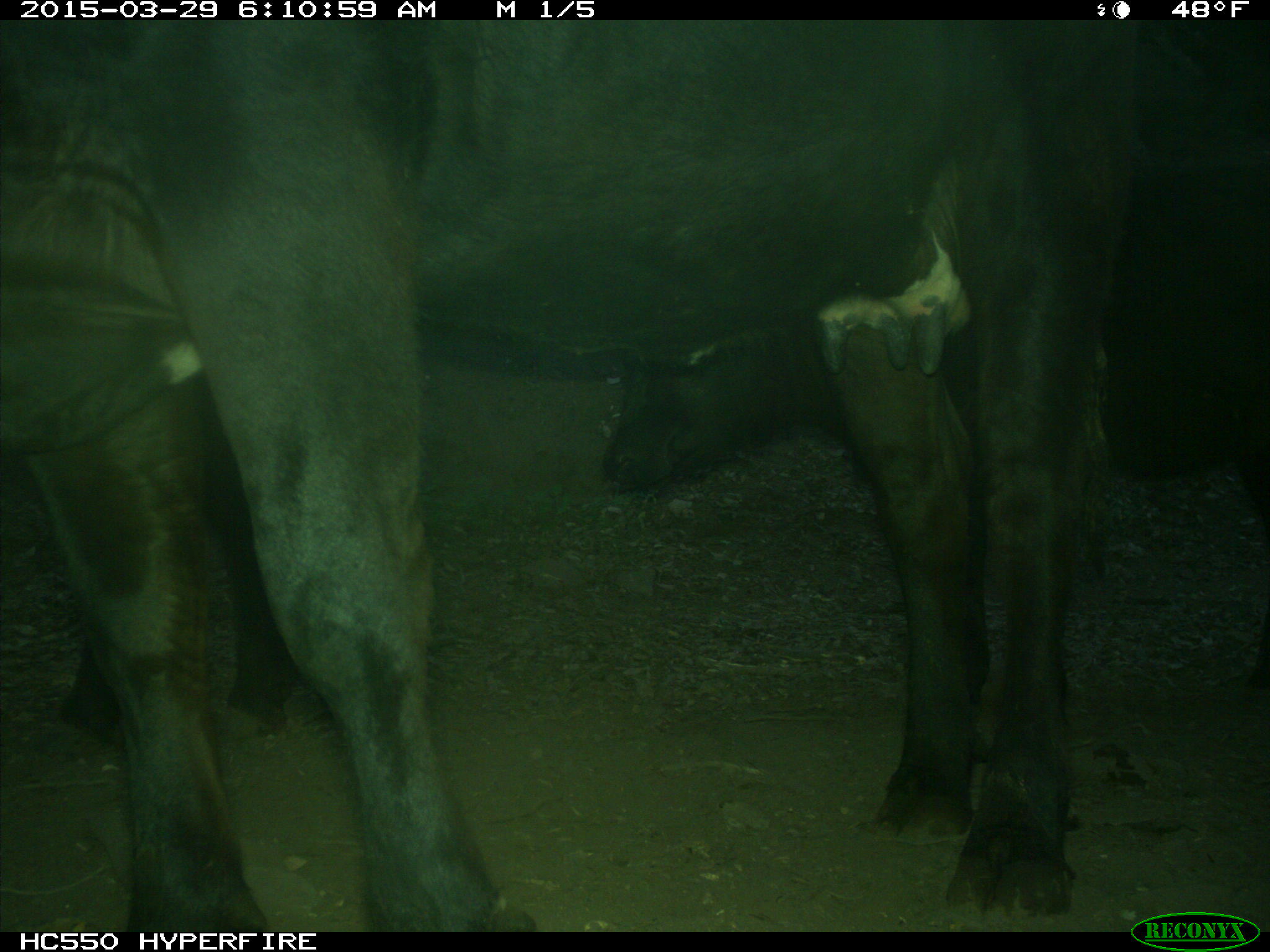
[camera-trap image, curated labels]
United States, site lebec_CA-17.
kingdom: Animalia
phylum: Chordata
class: Mammalia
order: Artiodactyla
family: Bovidae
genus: Bos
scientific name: Bos taurus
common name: domestic cow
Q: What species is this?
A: Bos taurus (domestic cow).